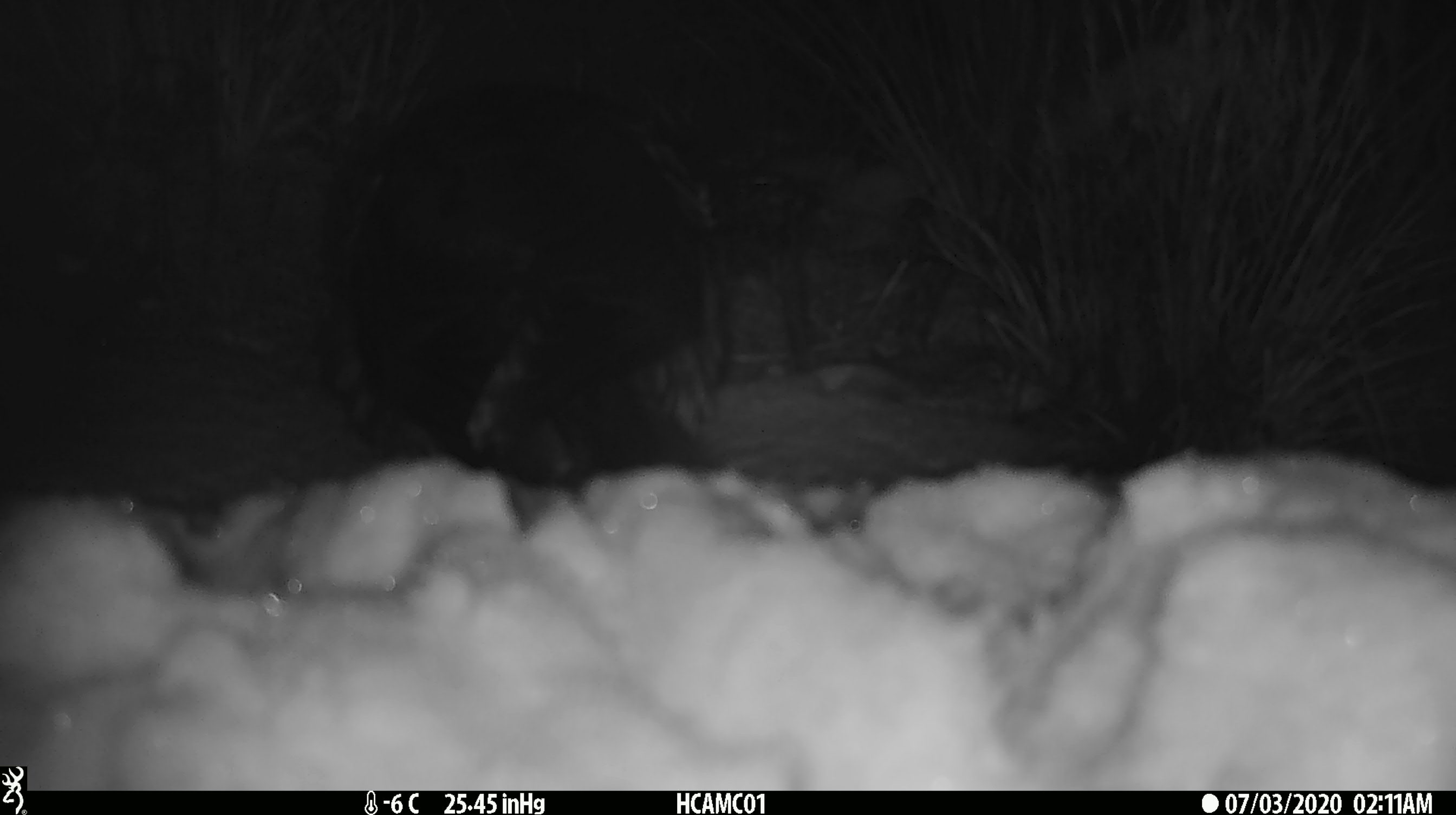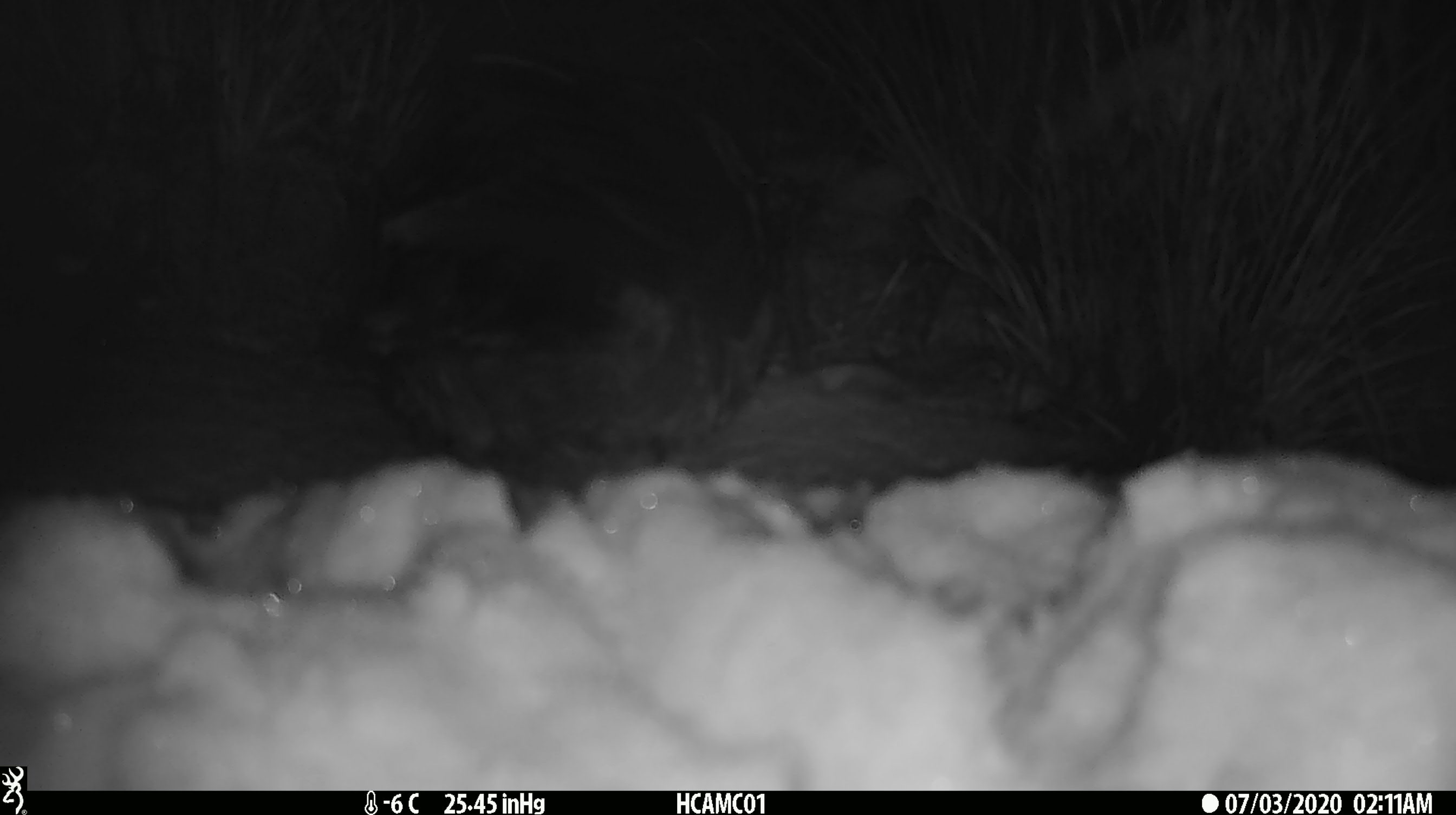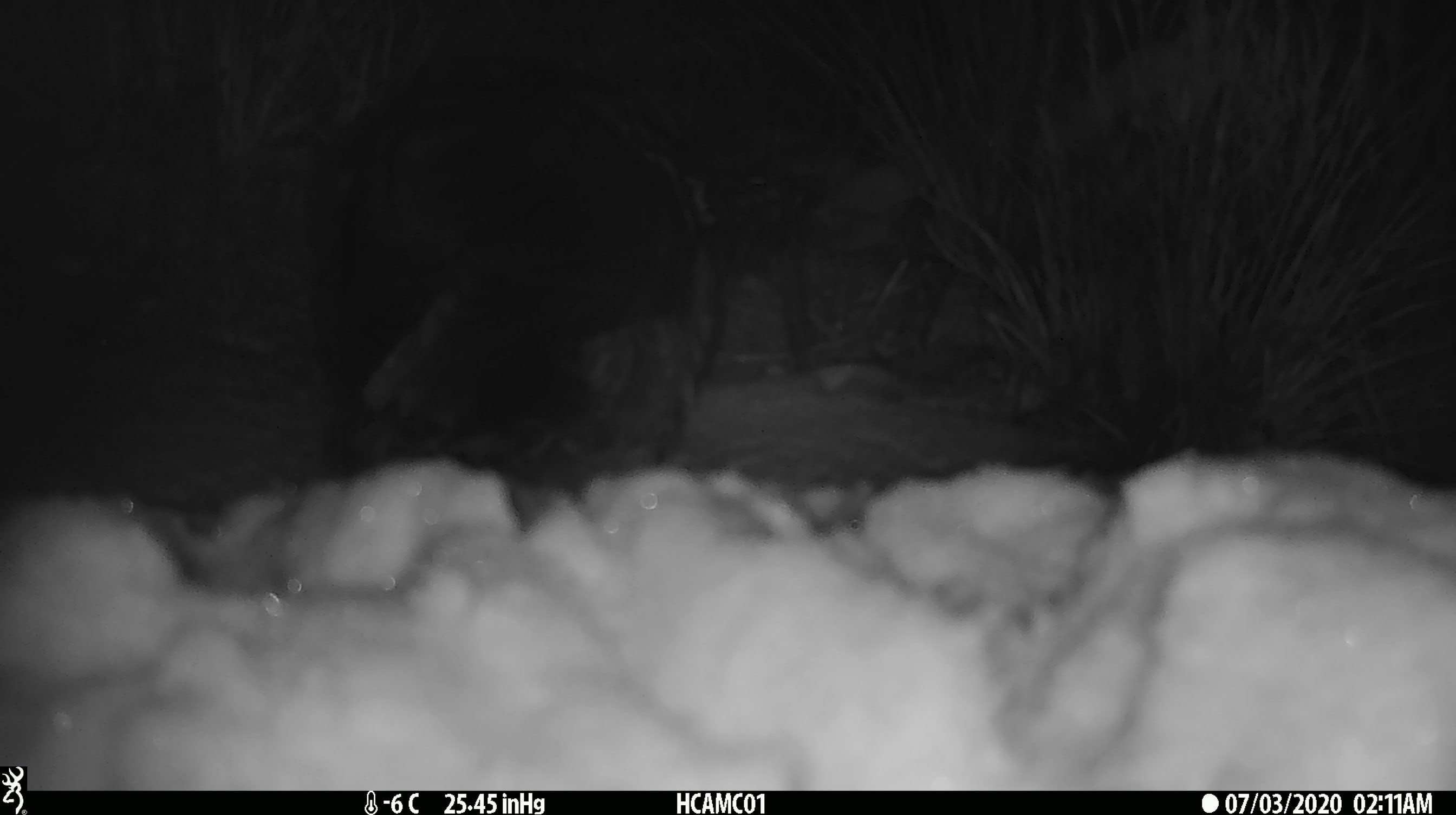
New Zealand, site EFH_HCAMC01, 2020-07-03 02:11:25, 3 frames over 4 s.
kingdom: Animalia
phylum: Chordata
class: Aves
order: Psittaciformes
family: Strigopidae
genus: Nestor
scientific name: Nestor notabilis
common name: kea